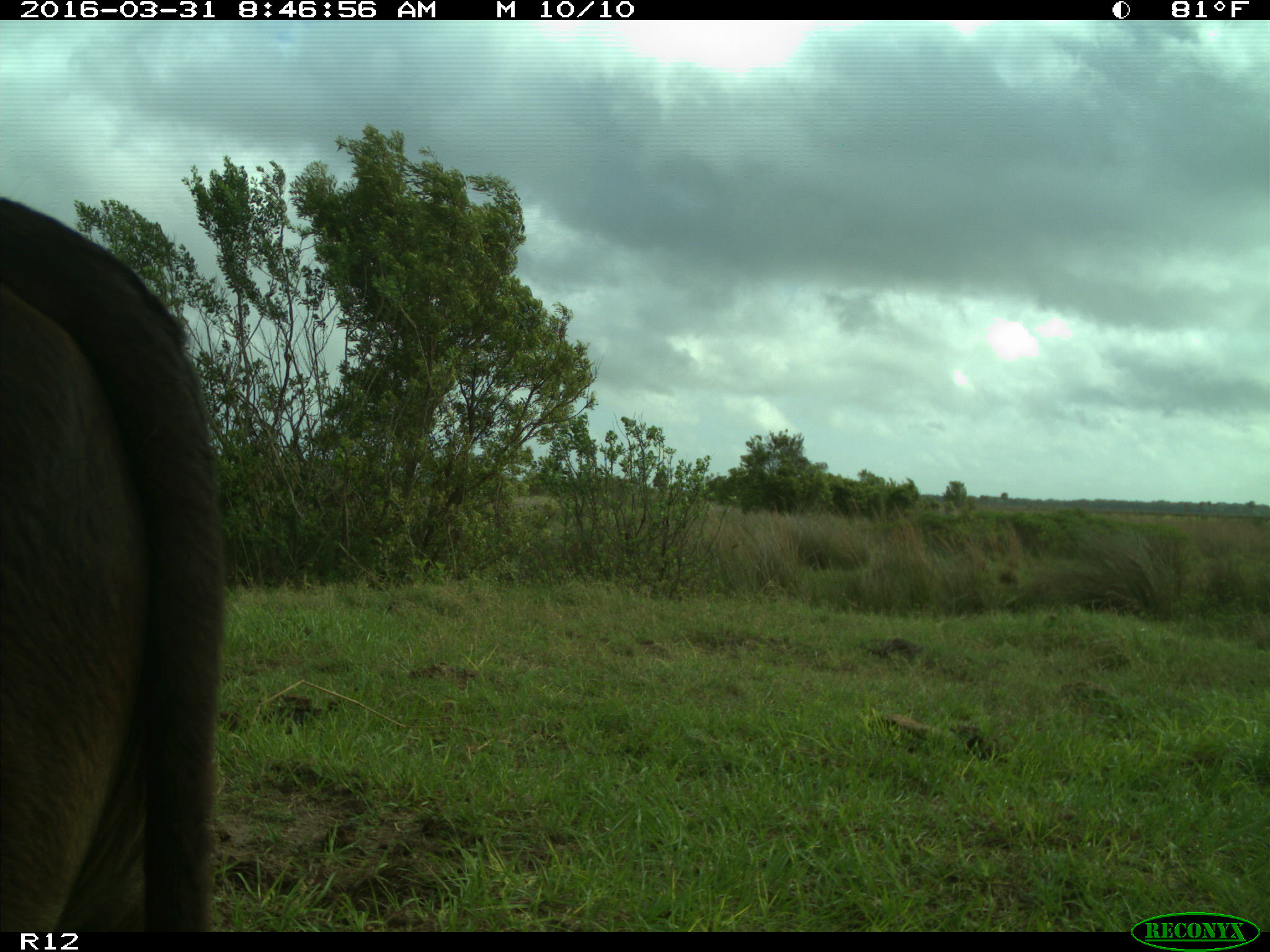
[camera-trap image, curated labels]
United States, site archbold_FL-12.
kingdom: Animalia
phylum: Chordata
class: Mammalia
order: Artiodactyla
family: Bovidae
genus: Bos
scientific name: Bos taurus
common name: domestic cow